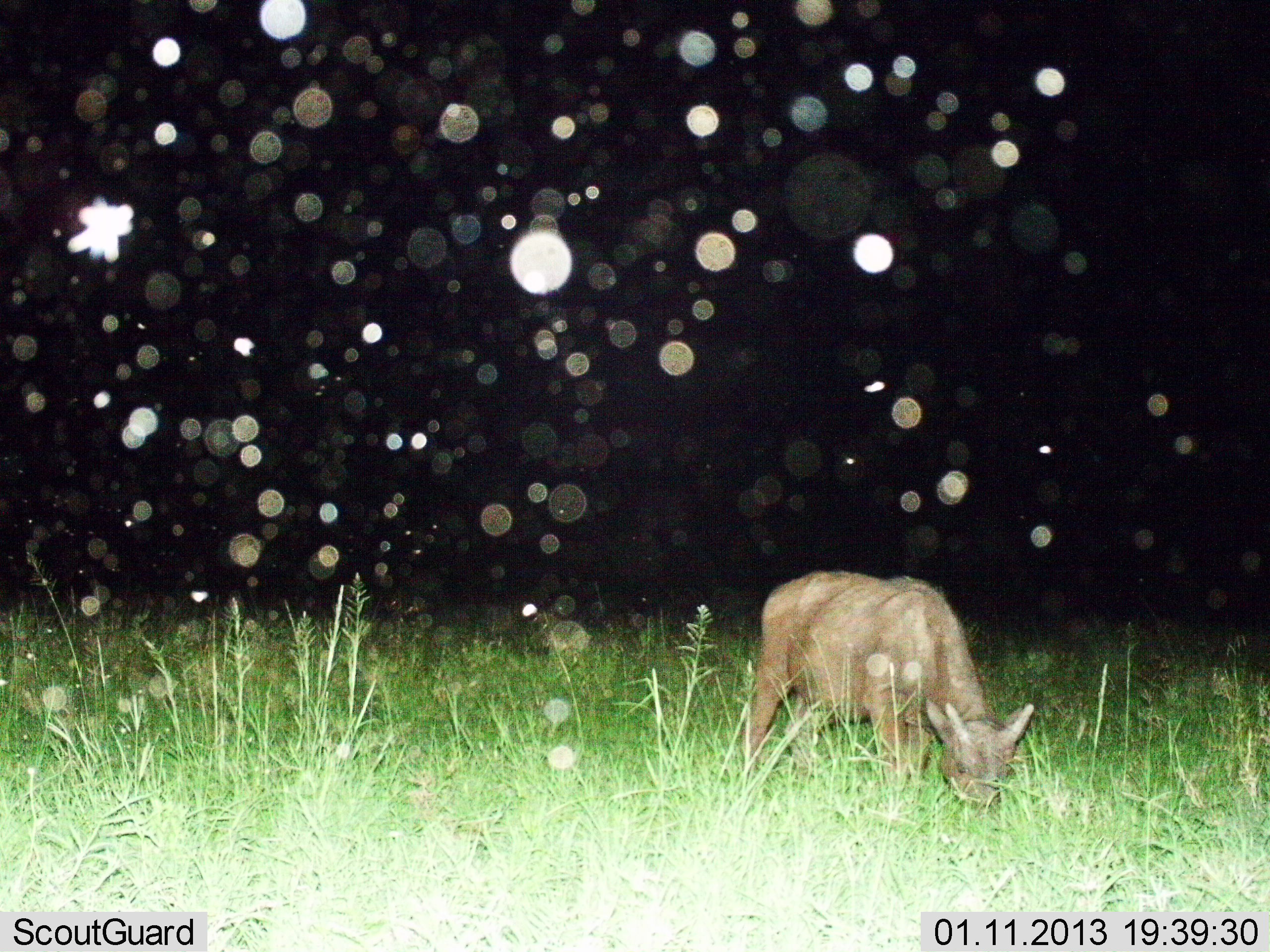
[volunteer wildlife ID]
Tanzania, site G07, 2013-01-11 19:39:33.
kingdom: Animalia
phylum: Chordata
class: Mammalia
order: Artiodactyla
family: Bovidae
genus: Syncerus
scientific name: Syncerus caffer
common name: cape buffalo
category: buffalo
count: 1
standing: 22%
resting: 0%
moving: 0%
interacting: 0%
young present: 89%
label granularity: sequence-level